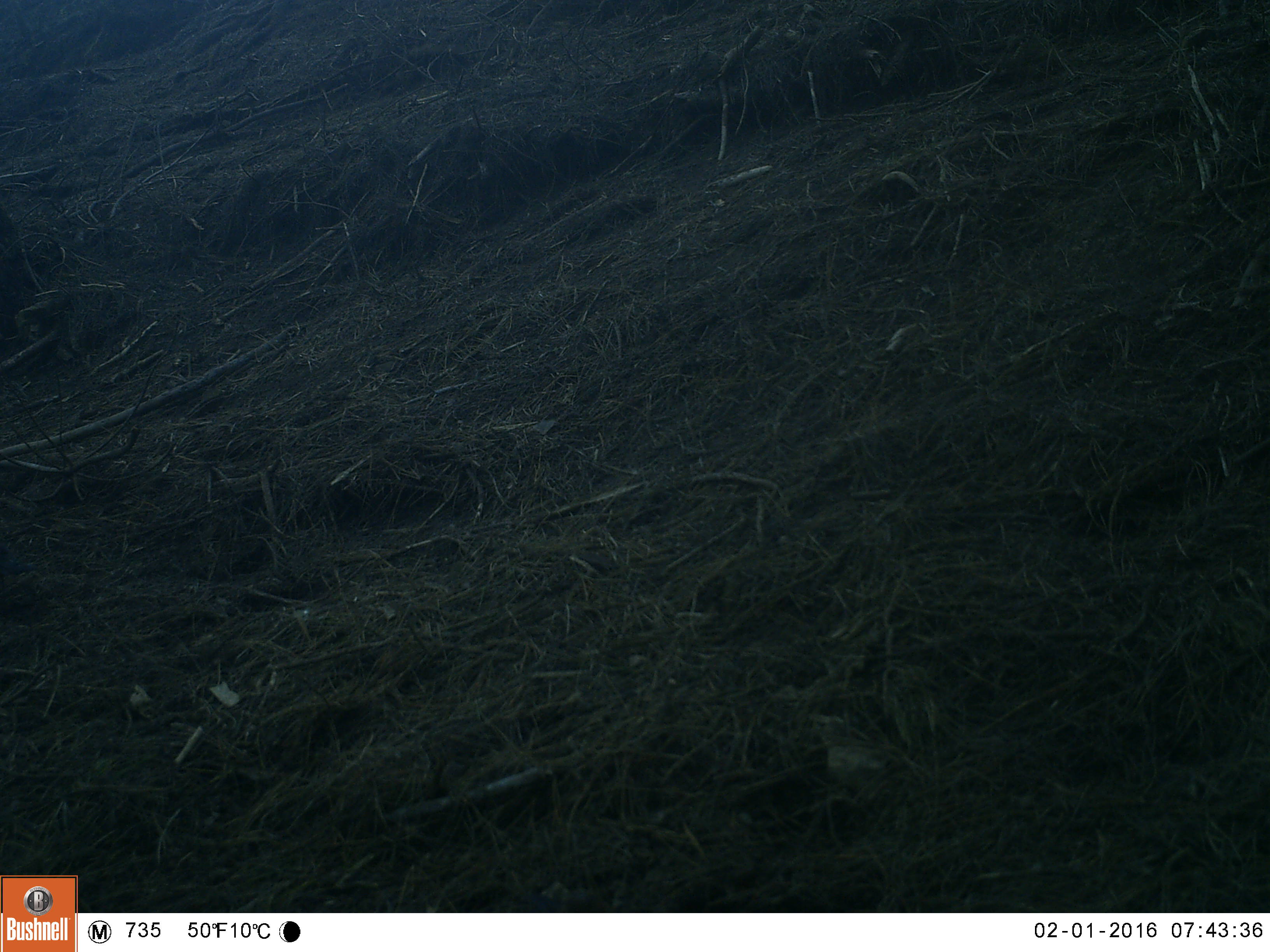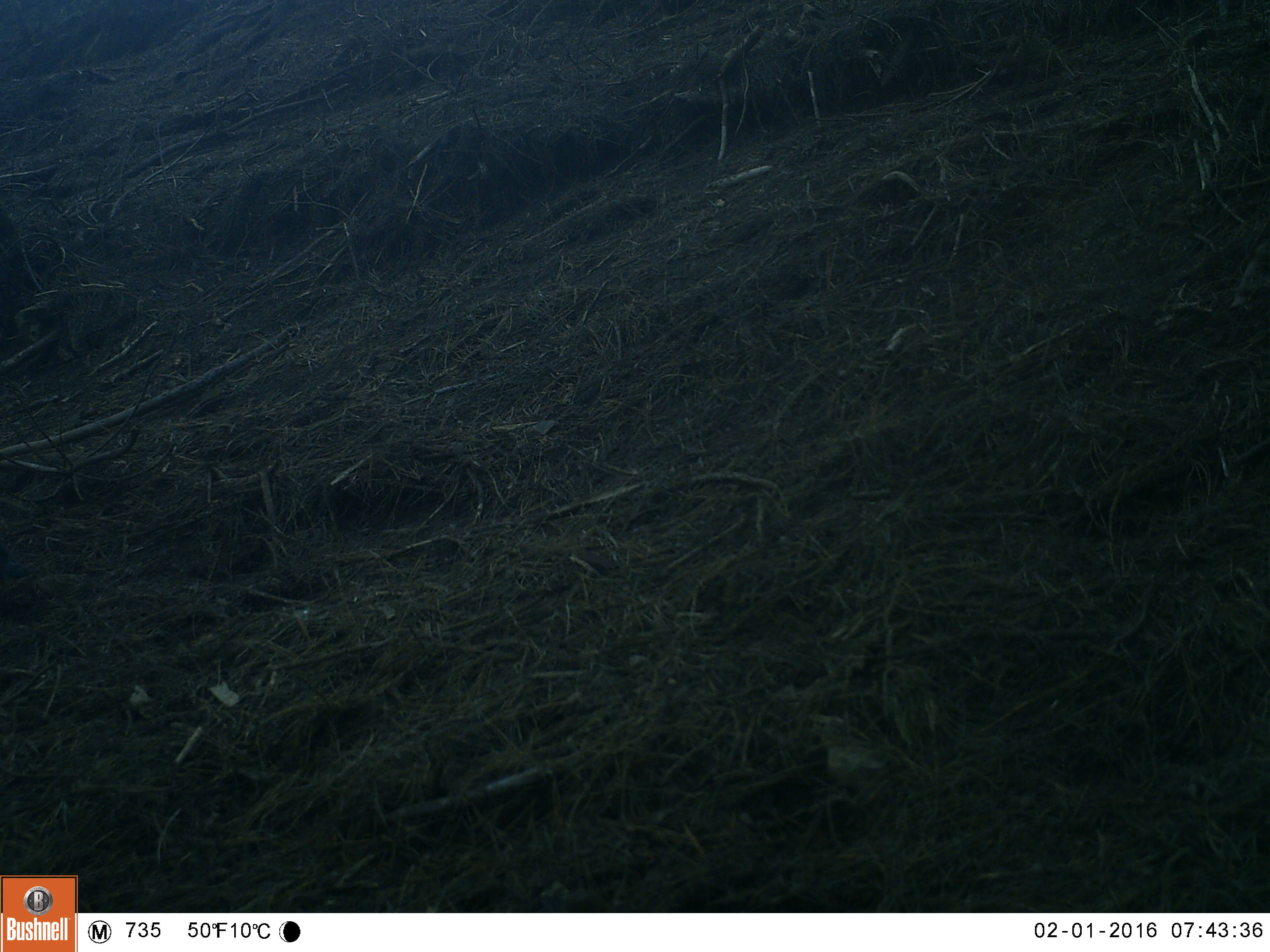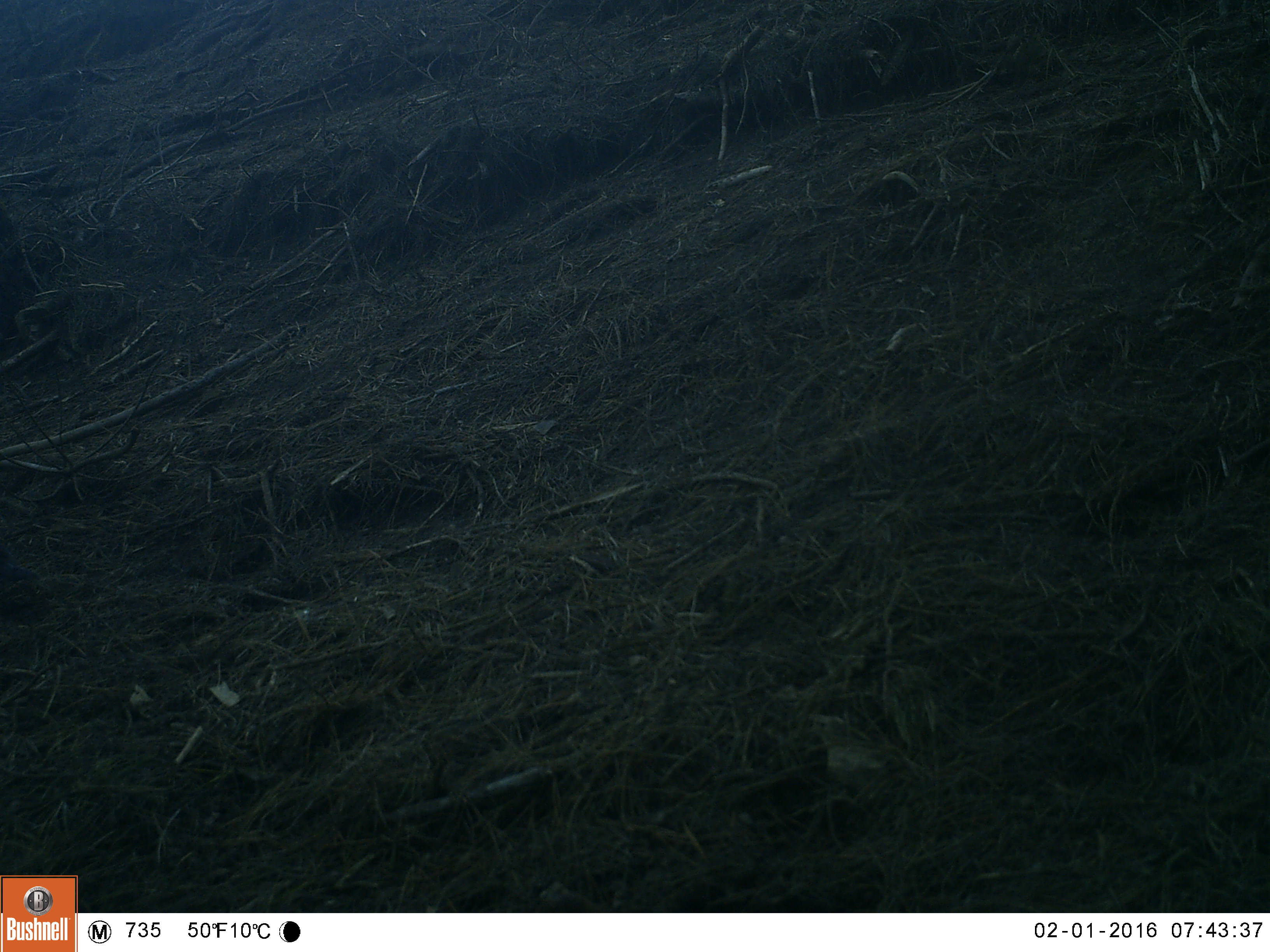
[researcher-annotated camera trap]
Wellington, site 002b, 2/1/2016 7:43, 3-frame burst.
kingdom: Animalia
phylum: Chordata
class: Aves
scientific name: Aves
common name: bird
Bird (Aves).